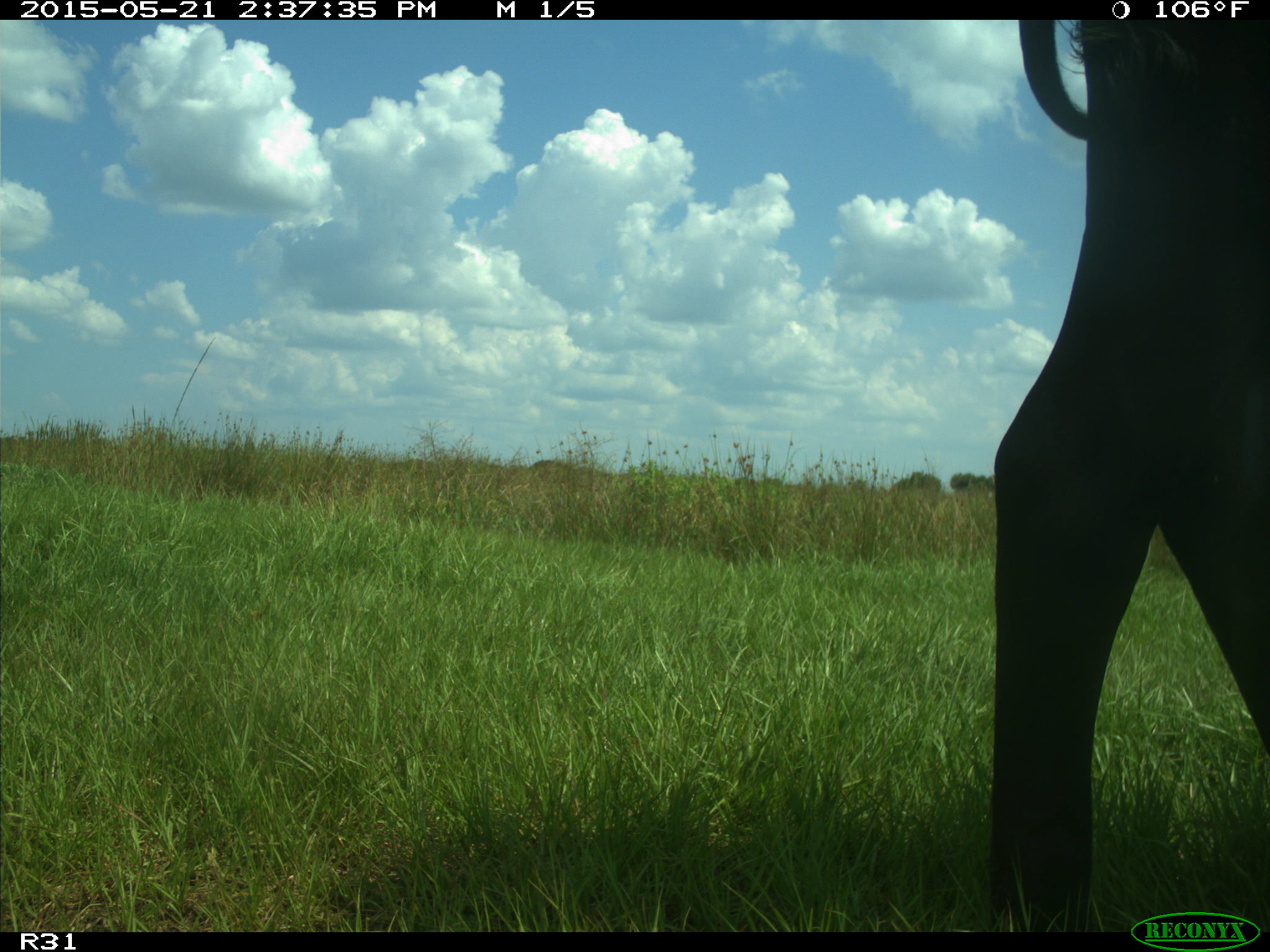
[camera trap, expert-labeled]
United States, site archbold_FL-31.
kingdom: Animalia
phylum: Chordata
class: Mammalia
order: Artiodactyla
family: Bovidae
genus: Bos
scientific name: Bos taurus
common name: domestic cow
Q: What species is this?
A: Bos taurus (domestic cow).